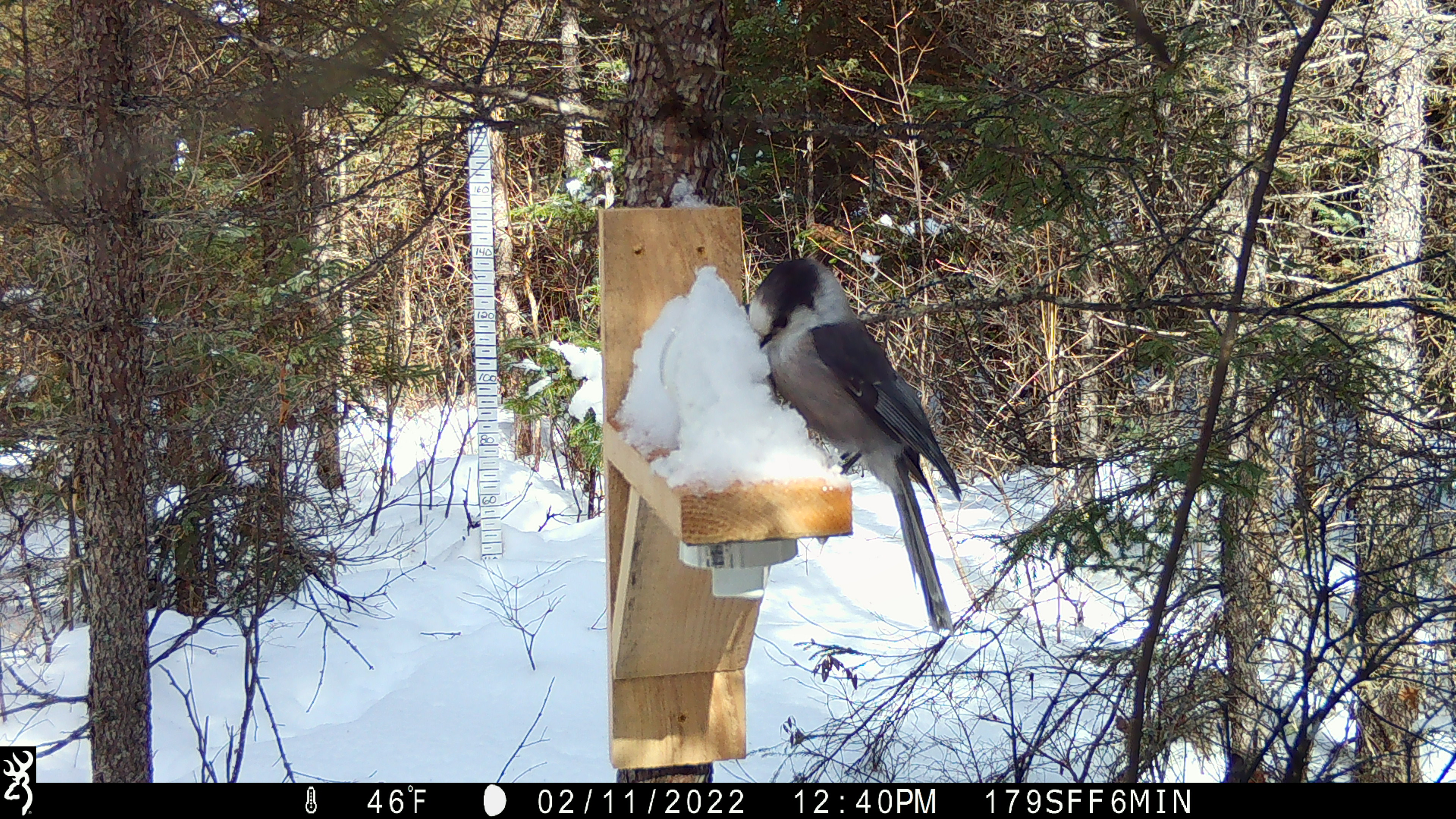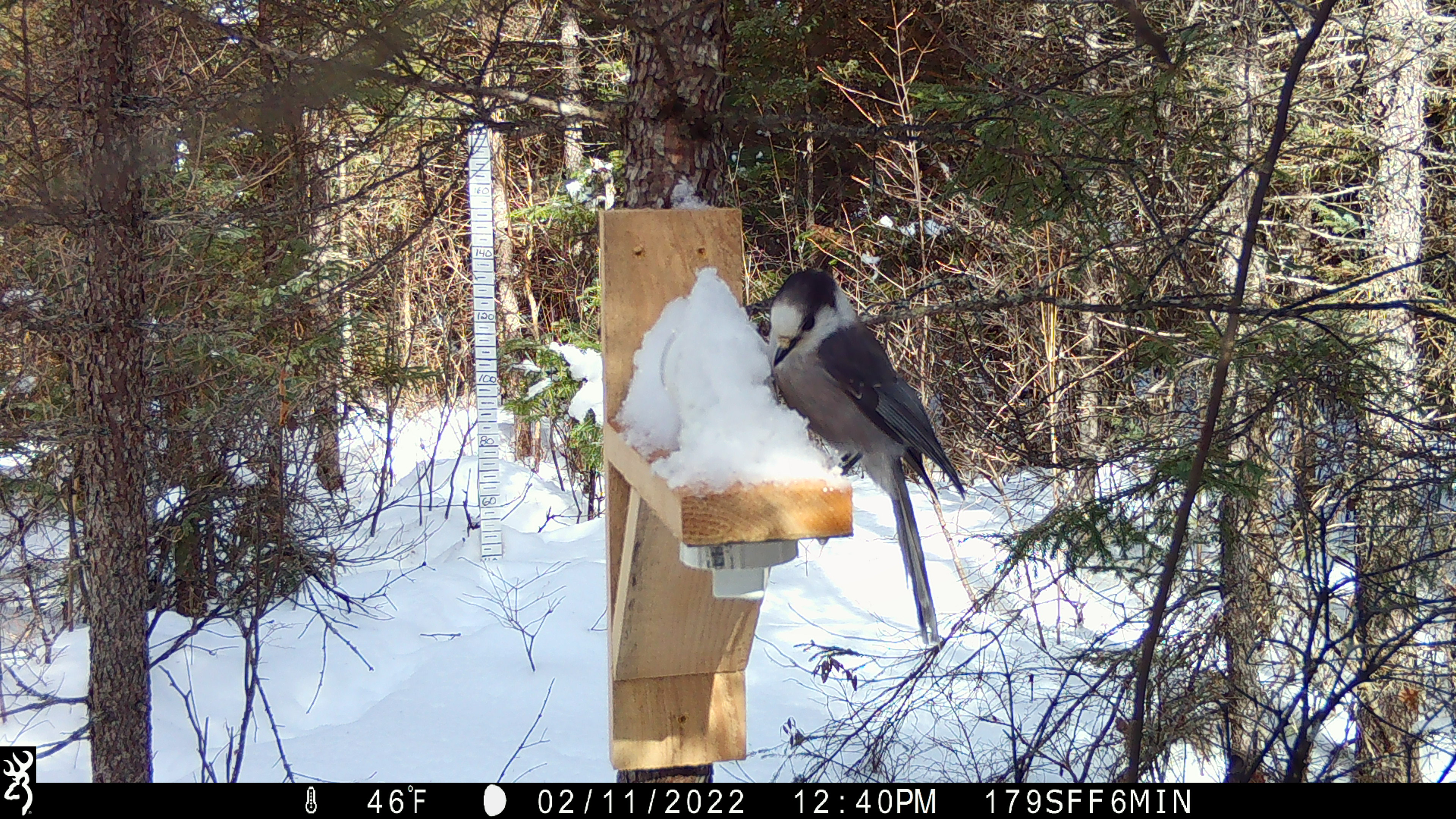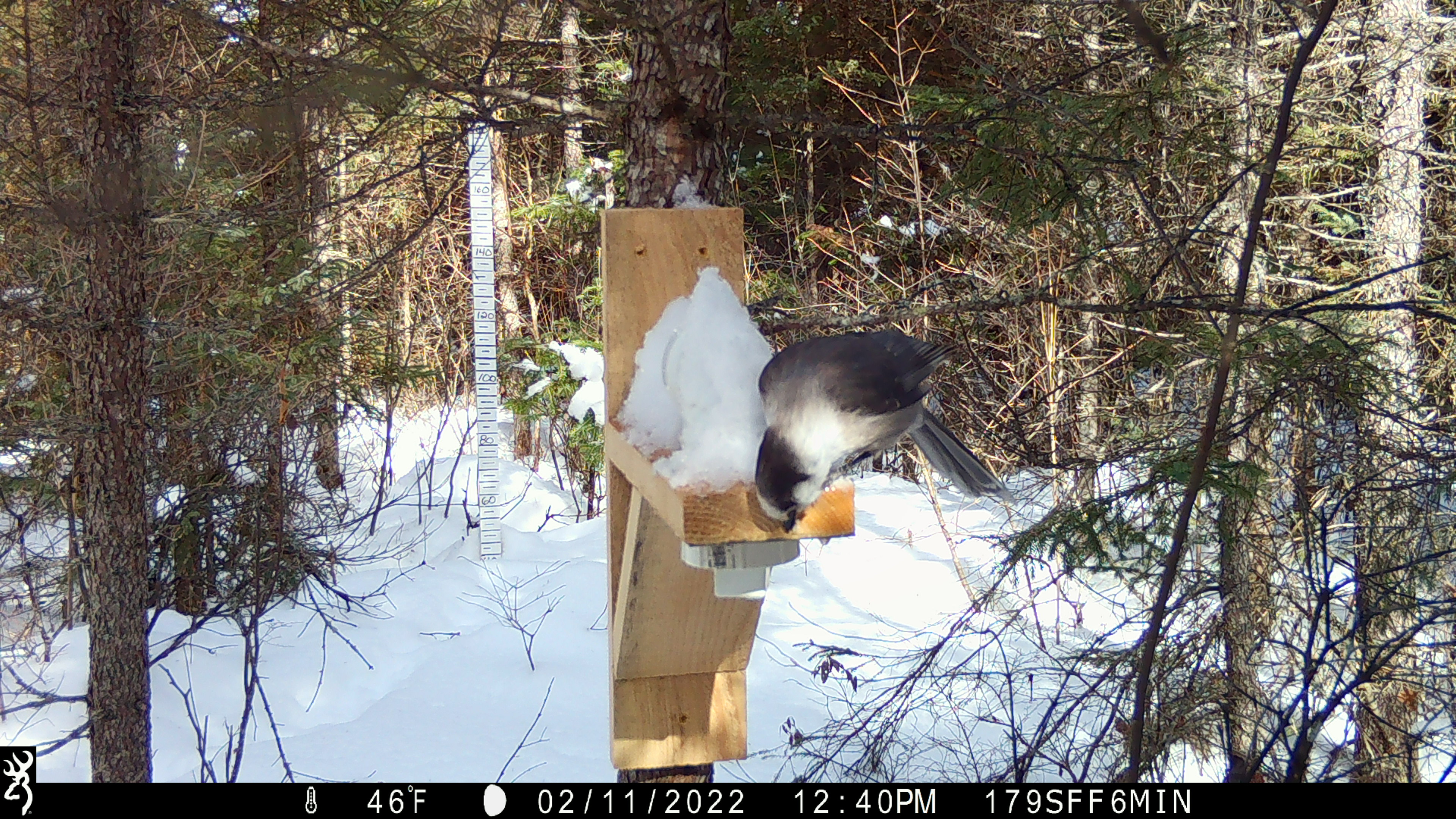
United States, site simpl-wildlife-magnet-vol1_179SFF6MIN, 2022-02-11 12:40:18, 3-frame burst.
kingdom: Animalia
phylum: Chordata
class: Aves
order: Passeriformes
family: Corvidae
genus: Perisoreus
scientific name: Perisoreus canadensis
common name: canada jay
Canada jay (Perisoreus canadensis).